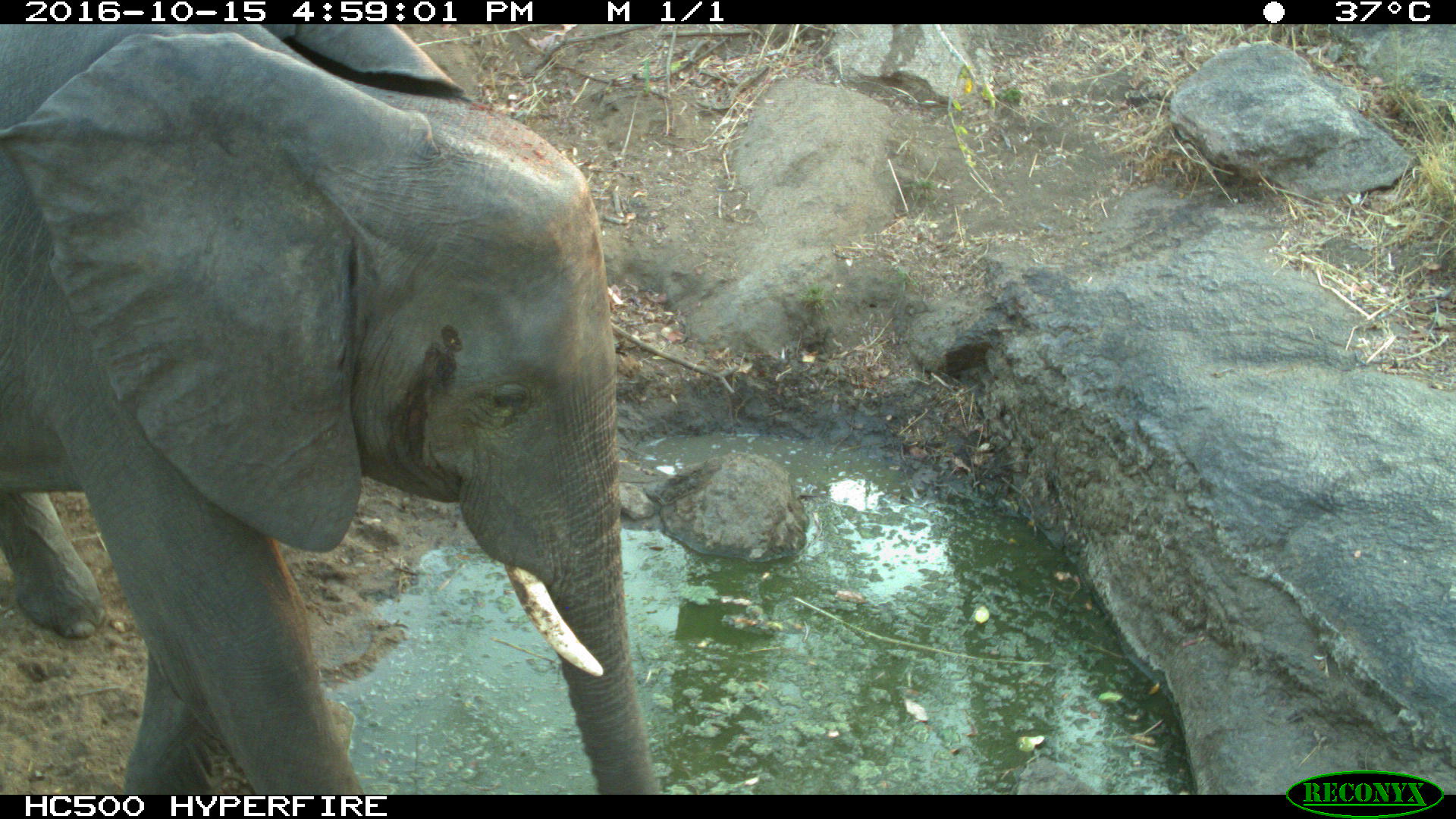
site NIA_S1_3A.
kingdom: Animalia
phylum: Chordata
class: Mammalia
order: Proboscidea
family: Elephantidae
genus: Loxodonta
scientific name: Loxodonta africana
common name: african bush elephant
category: elephant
Elephant (african bush elephant) (Loxodonta africana), count 1. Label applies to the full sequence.